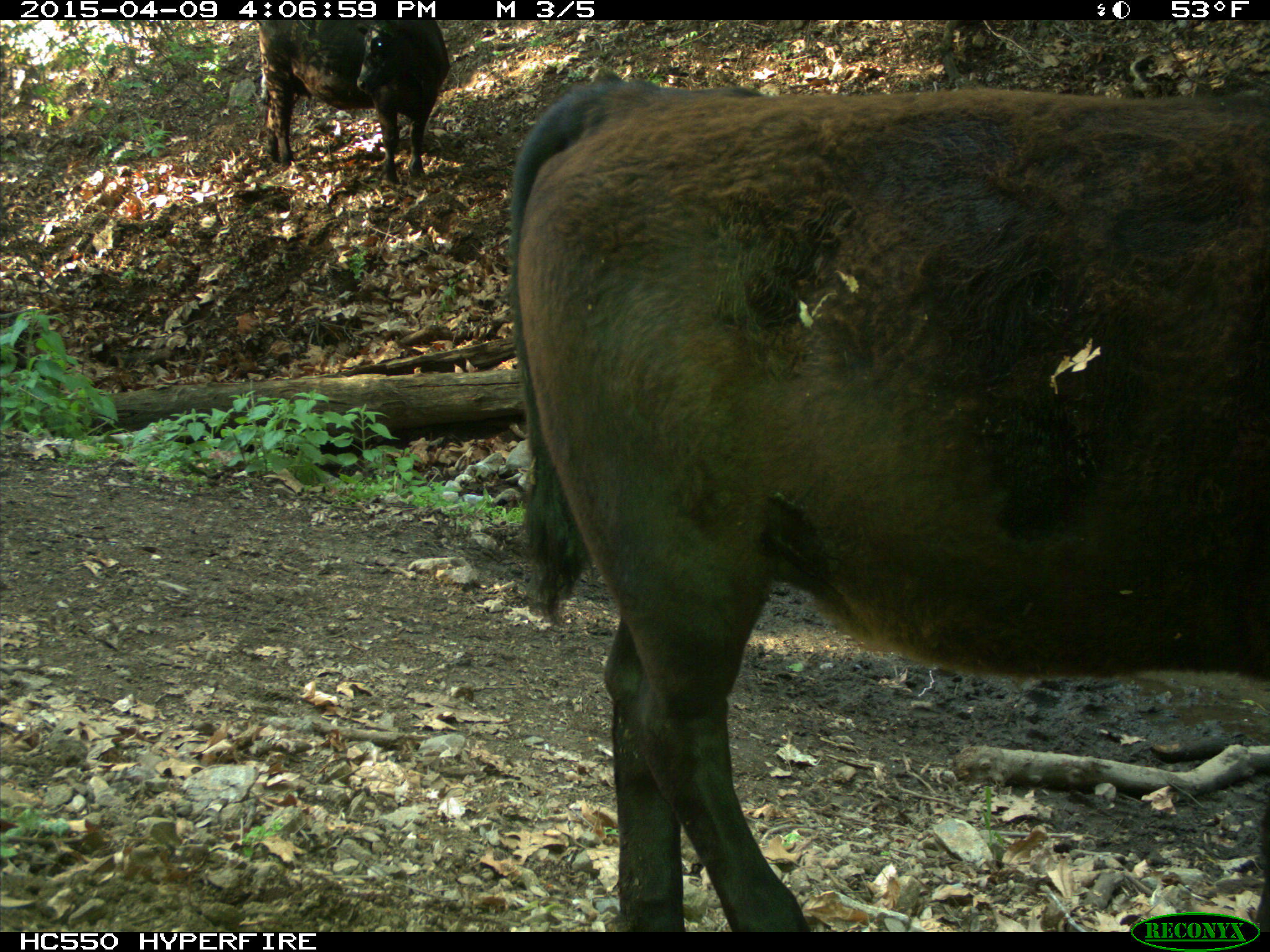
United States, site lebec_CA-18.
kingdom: Animalia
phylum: Chordata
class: Mammalia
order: Artiodactyla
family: Bovidae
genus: Bos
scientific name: Bos taurus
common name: domestic cow